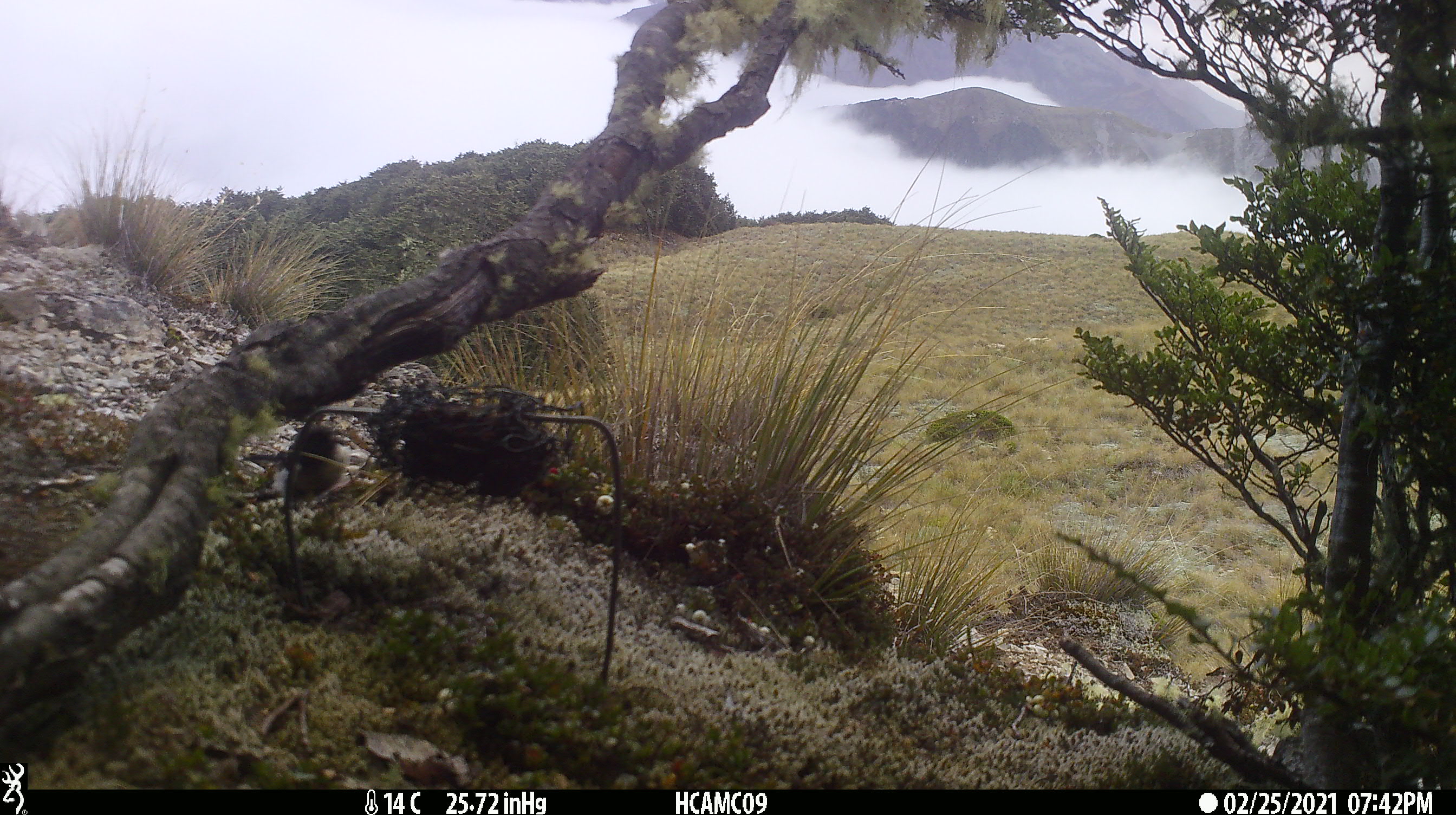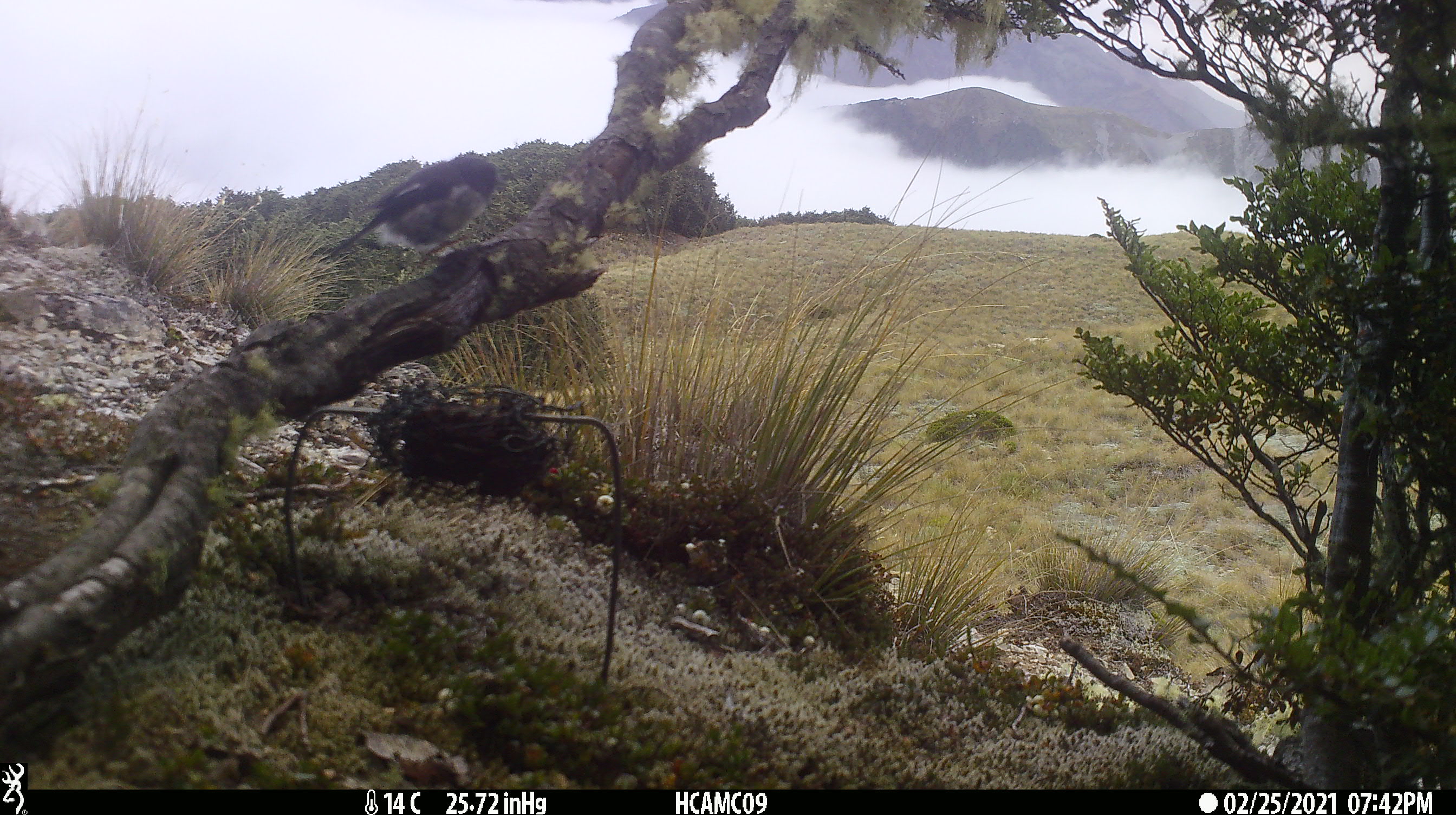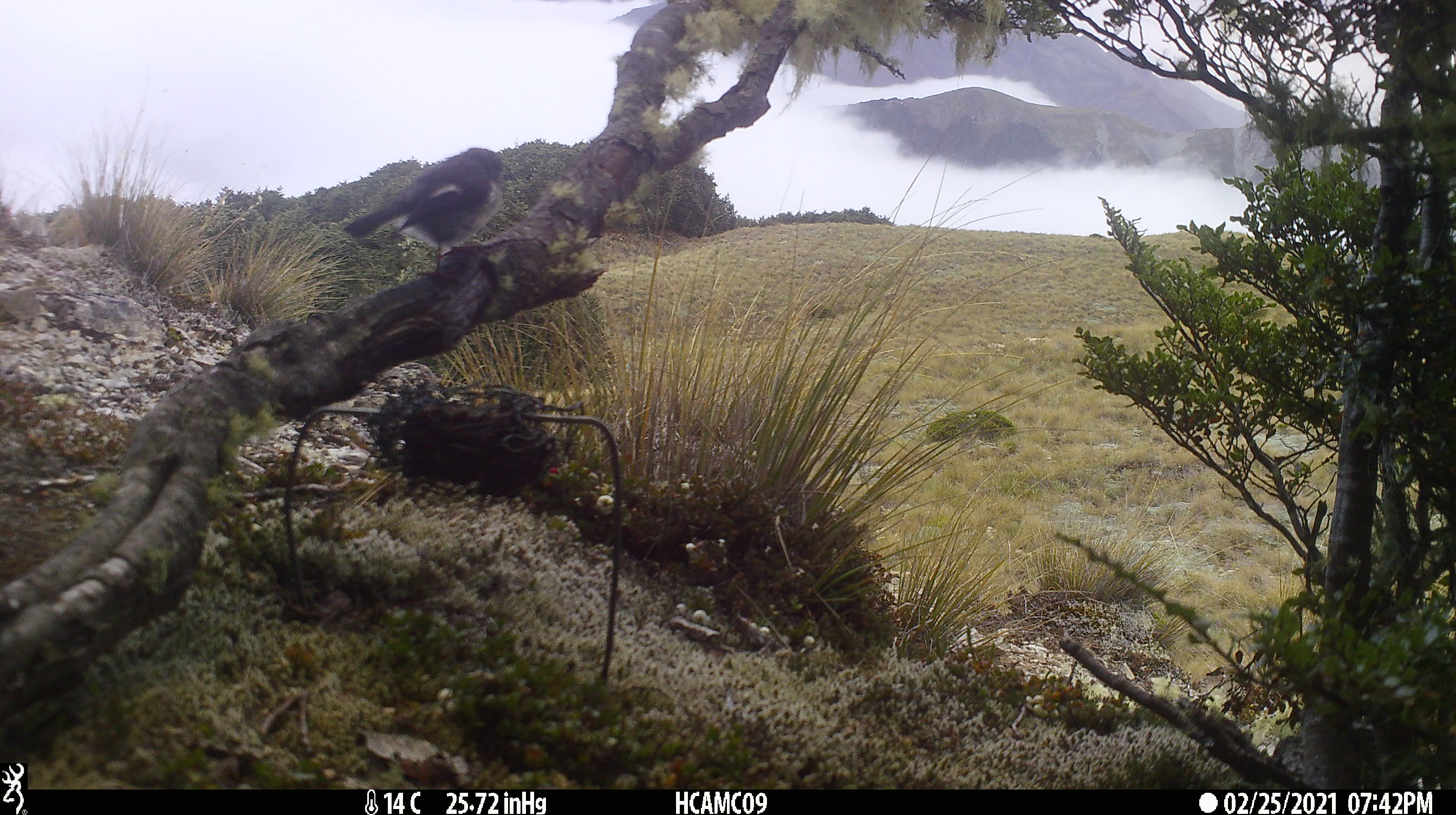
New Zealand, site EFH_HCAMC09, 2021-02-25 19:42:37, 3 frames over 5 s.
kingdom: Animalia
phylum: Chordata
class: Aves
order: Passeriformes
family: Petroicidae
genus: Petroica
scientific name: Petroica macrocephala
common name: tomtit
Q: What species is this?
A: Tomtit (Petroica macrocephala).